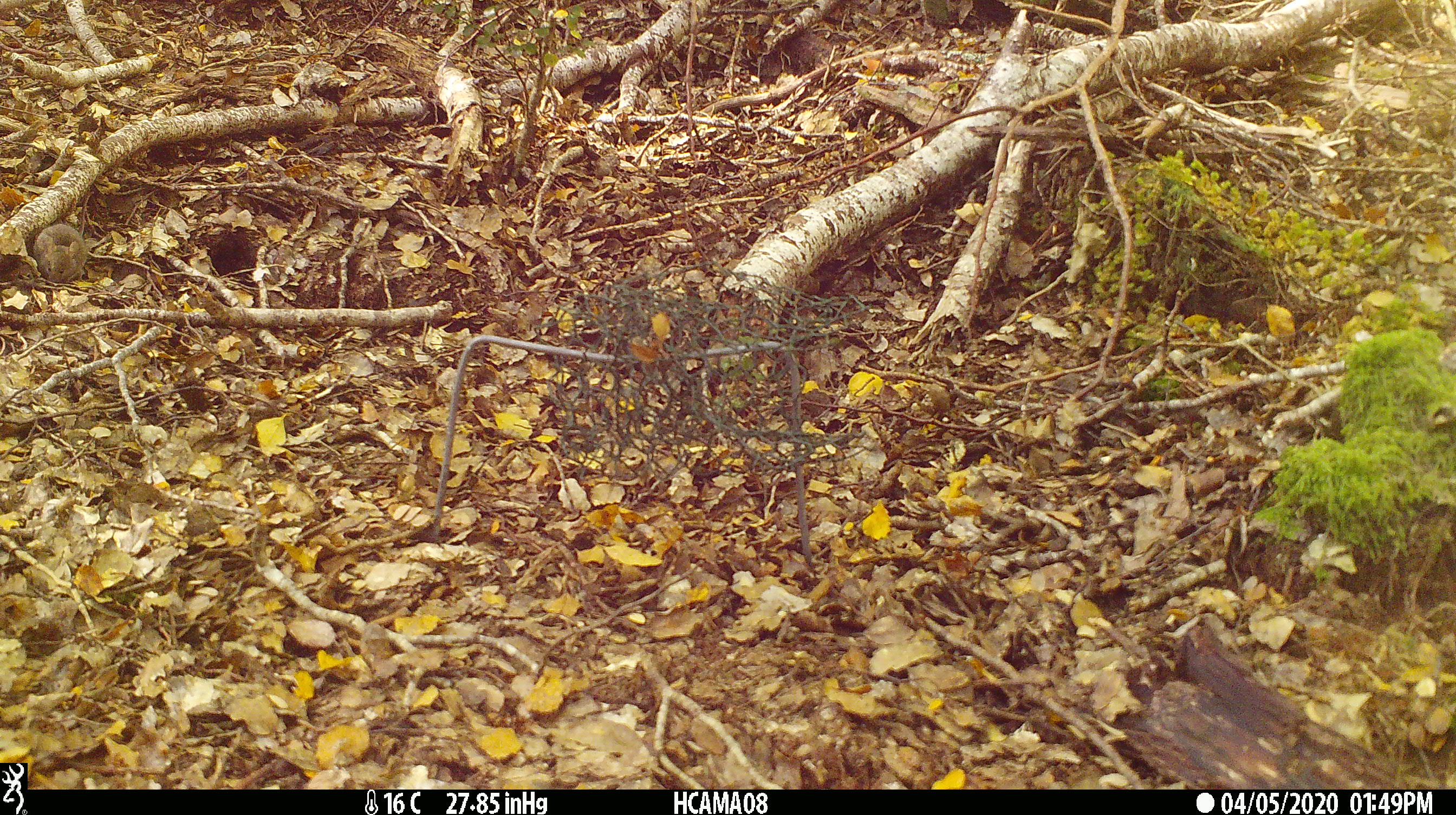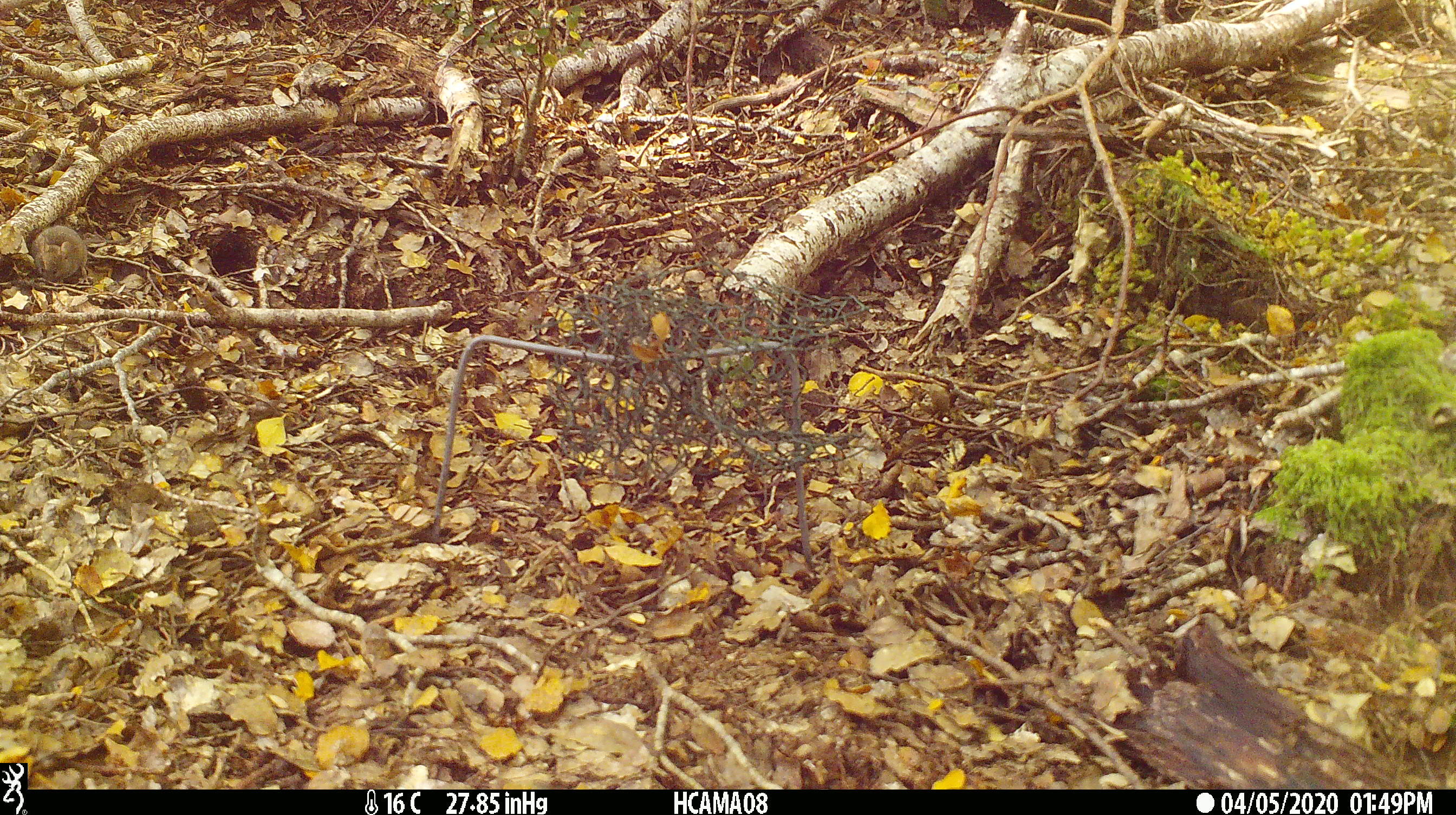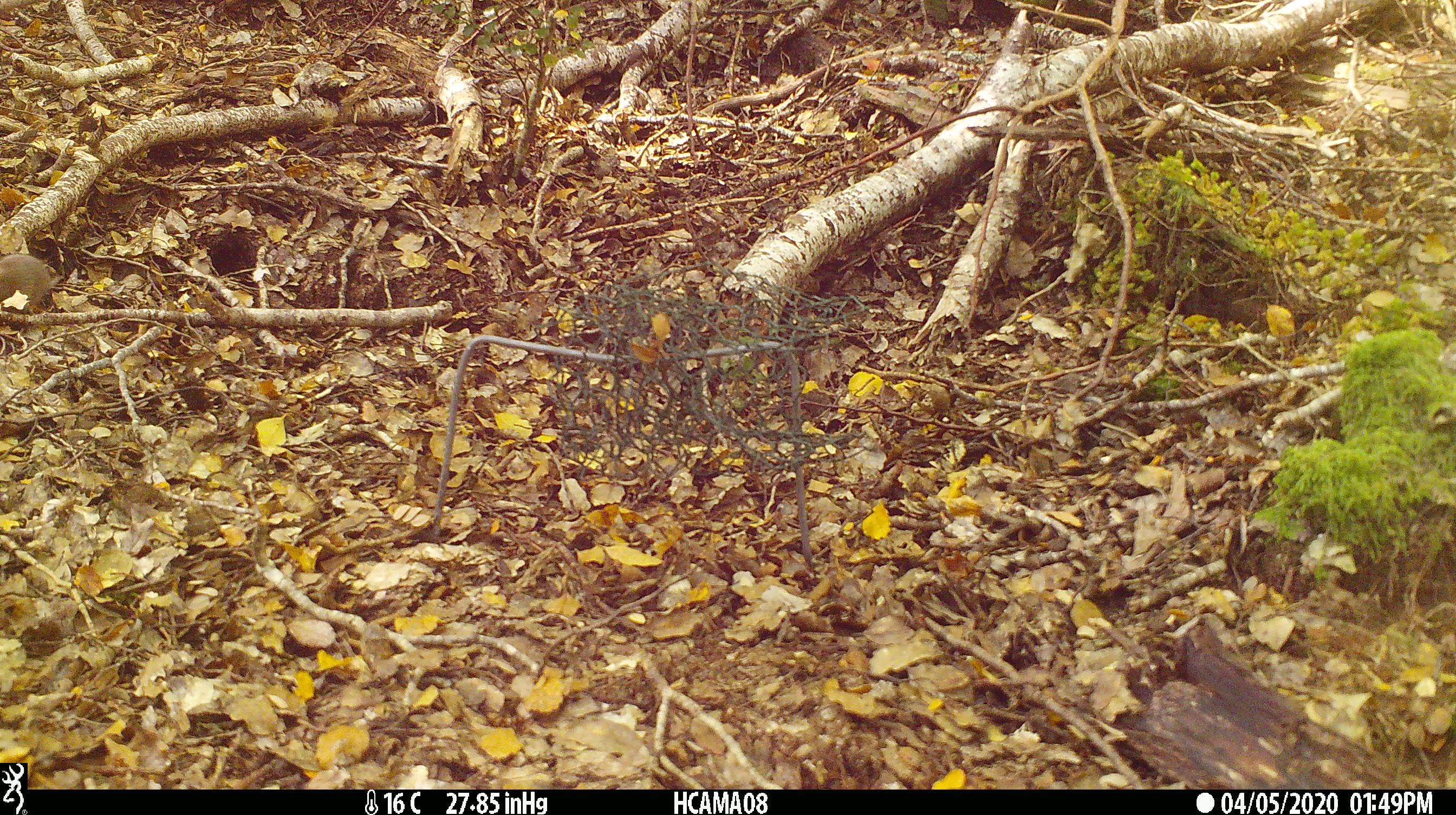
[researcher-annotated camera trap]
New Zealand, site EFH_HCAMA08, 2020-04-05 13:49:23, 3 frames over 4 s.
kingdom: Animalia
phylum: Chordata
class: Mammalia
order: Rodentia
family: Muridae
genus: Mus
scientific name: Mus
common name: mouse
Mouse (Mus).